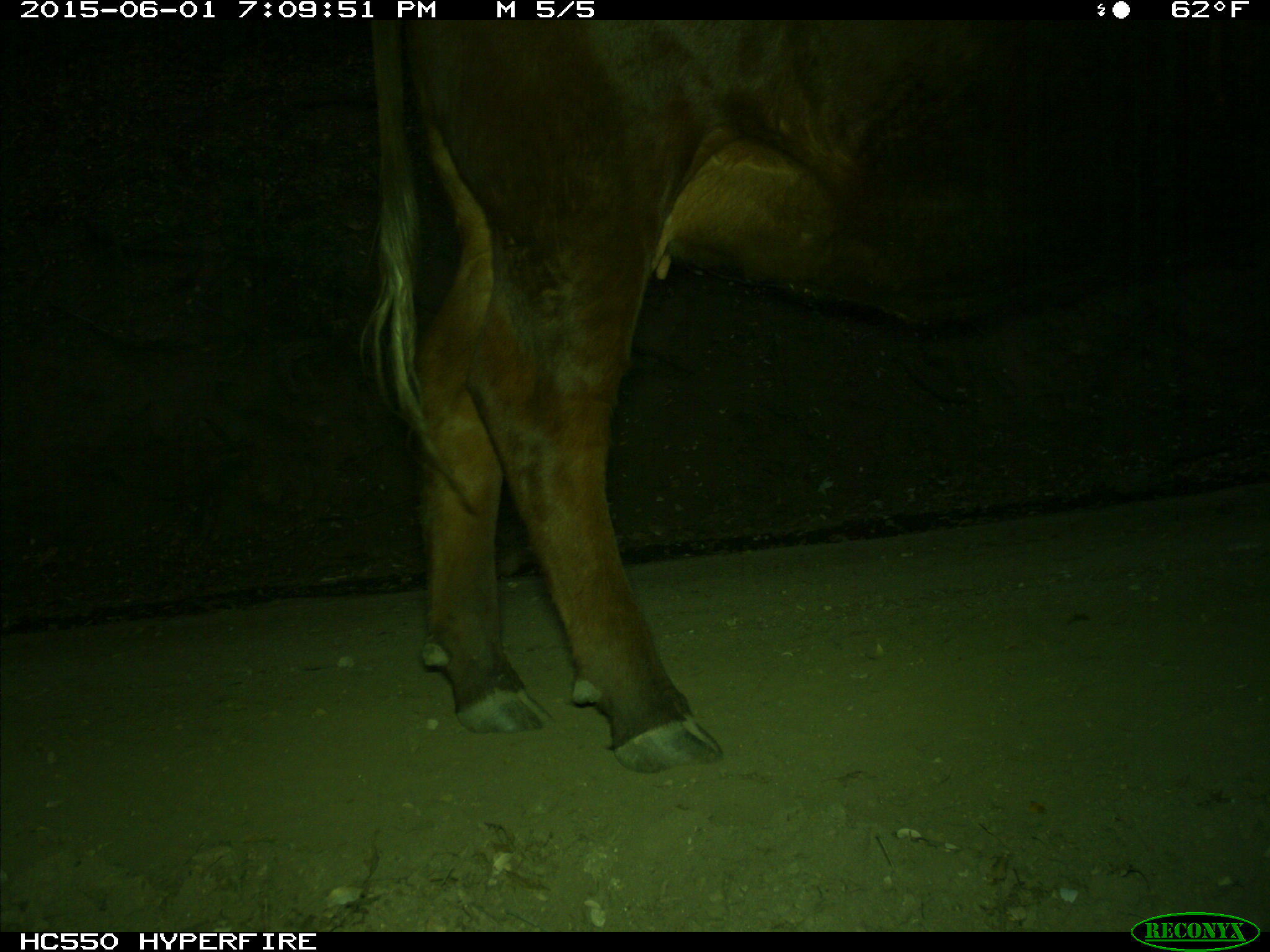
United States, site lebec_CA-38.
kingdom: Animalia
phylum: Chordata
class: Mammalia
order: Artiodactyla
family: Bovidae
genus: Bos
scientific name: Bos taurus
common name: domestic cow